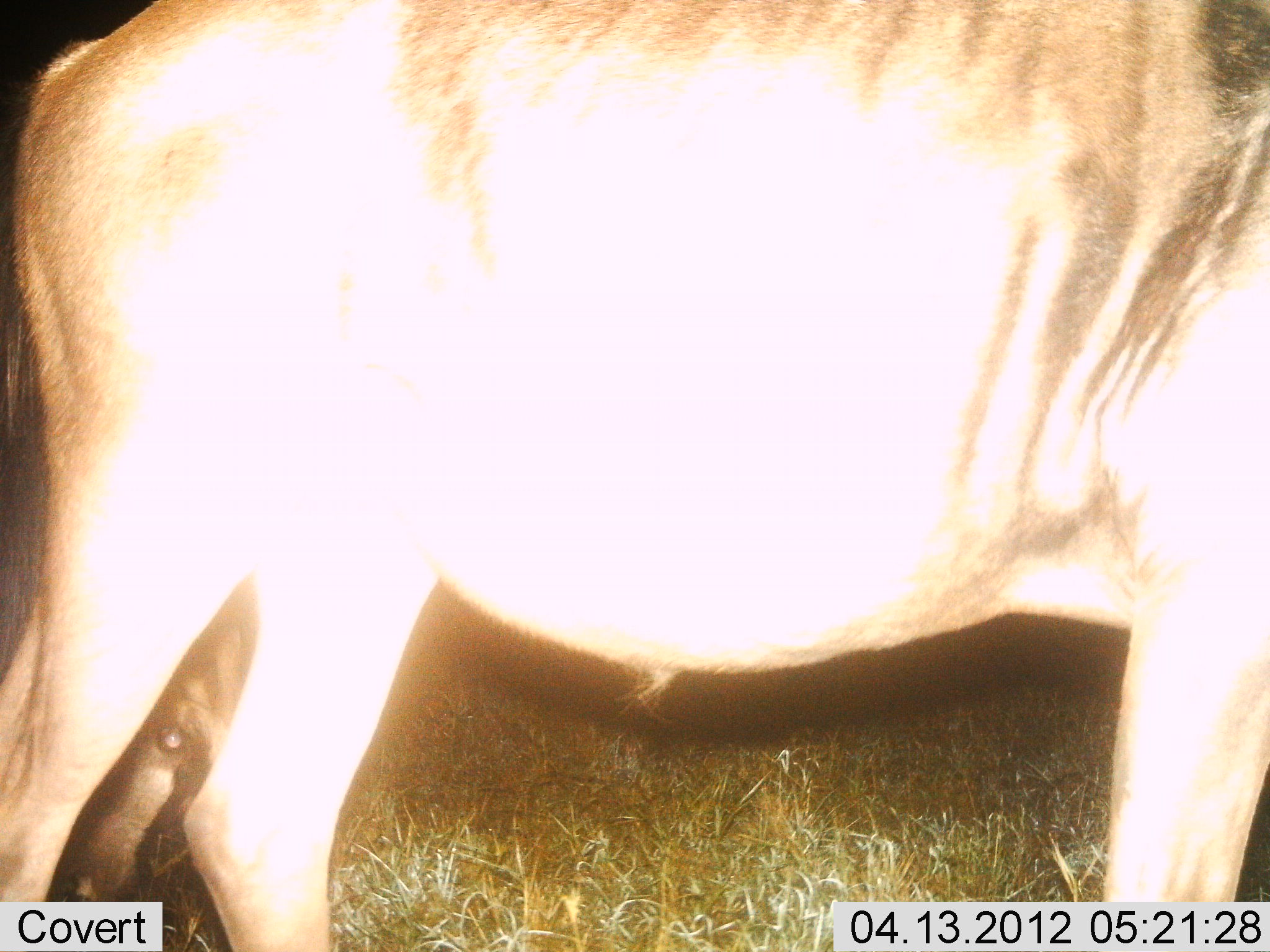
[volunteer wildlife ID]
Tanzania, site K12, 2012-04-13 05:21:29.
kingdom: Animalia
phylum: Chordata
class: Mammalia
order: Artiodactyla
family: Bovidae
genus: Connochaetes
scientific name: Connochaetes taurinus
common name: blue wildebeest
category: wildebeest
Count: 1.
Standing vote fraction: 89%.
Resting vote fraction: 5%.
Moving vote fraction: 11%.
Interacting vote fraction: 0%.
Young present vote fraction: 0%.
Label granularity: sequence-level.